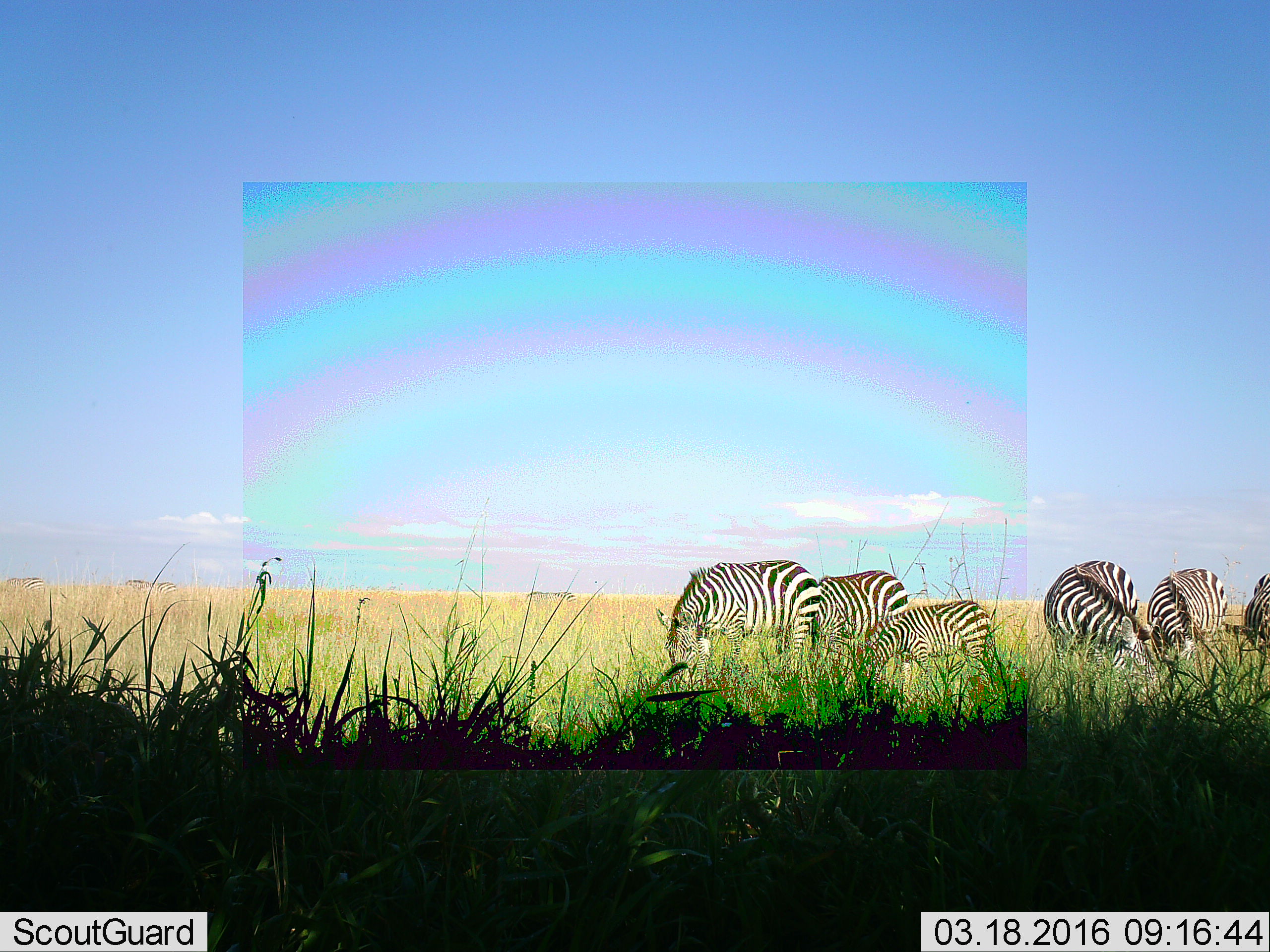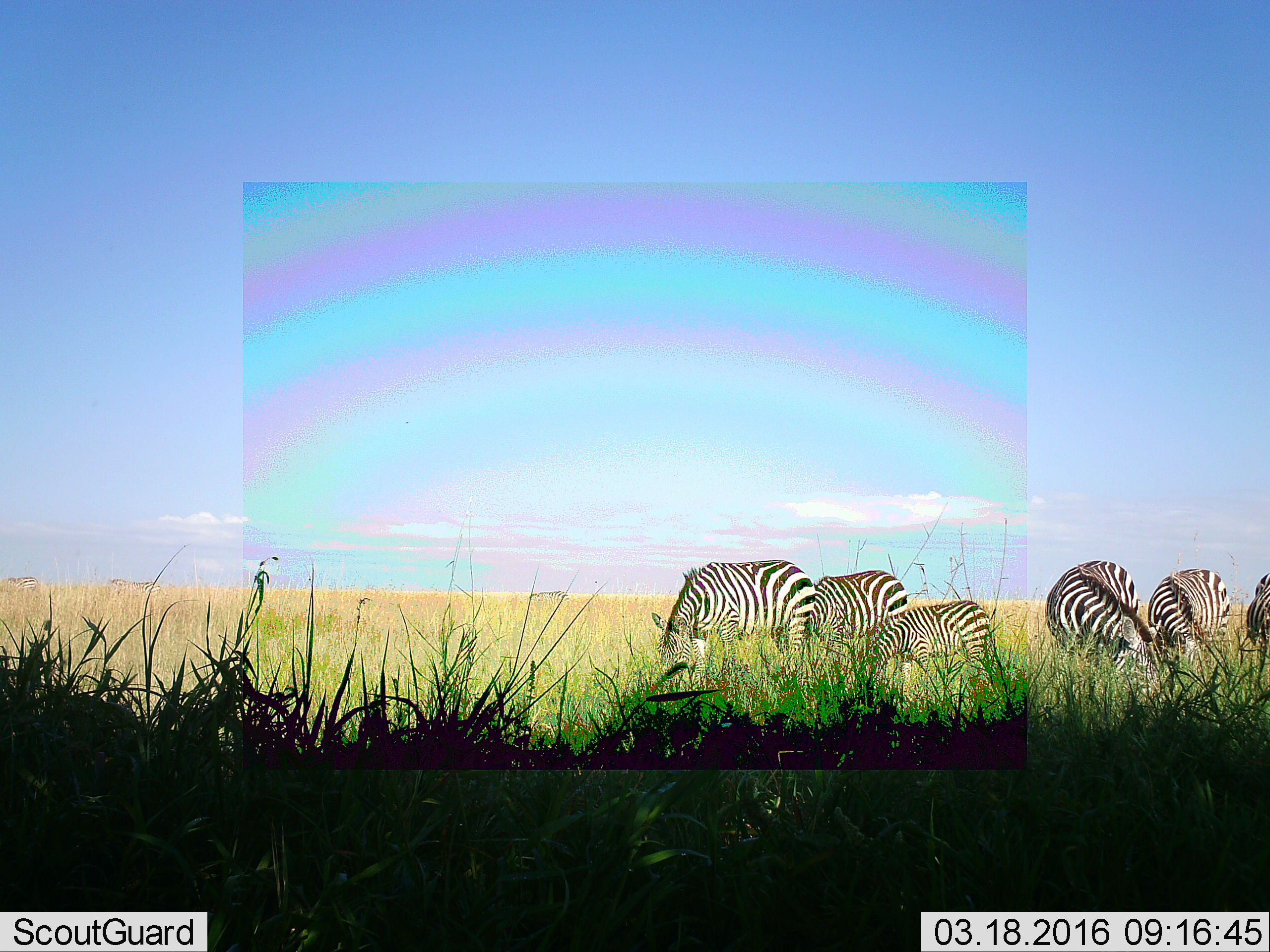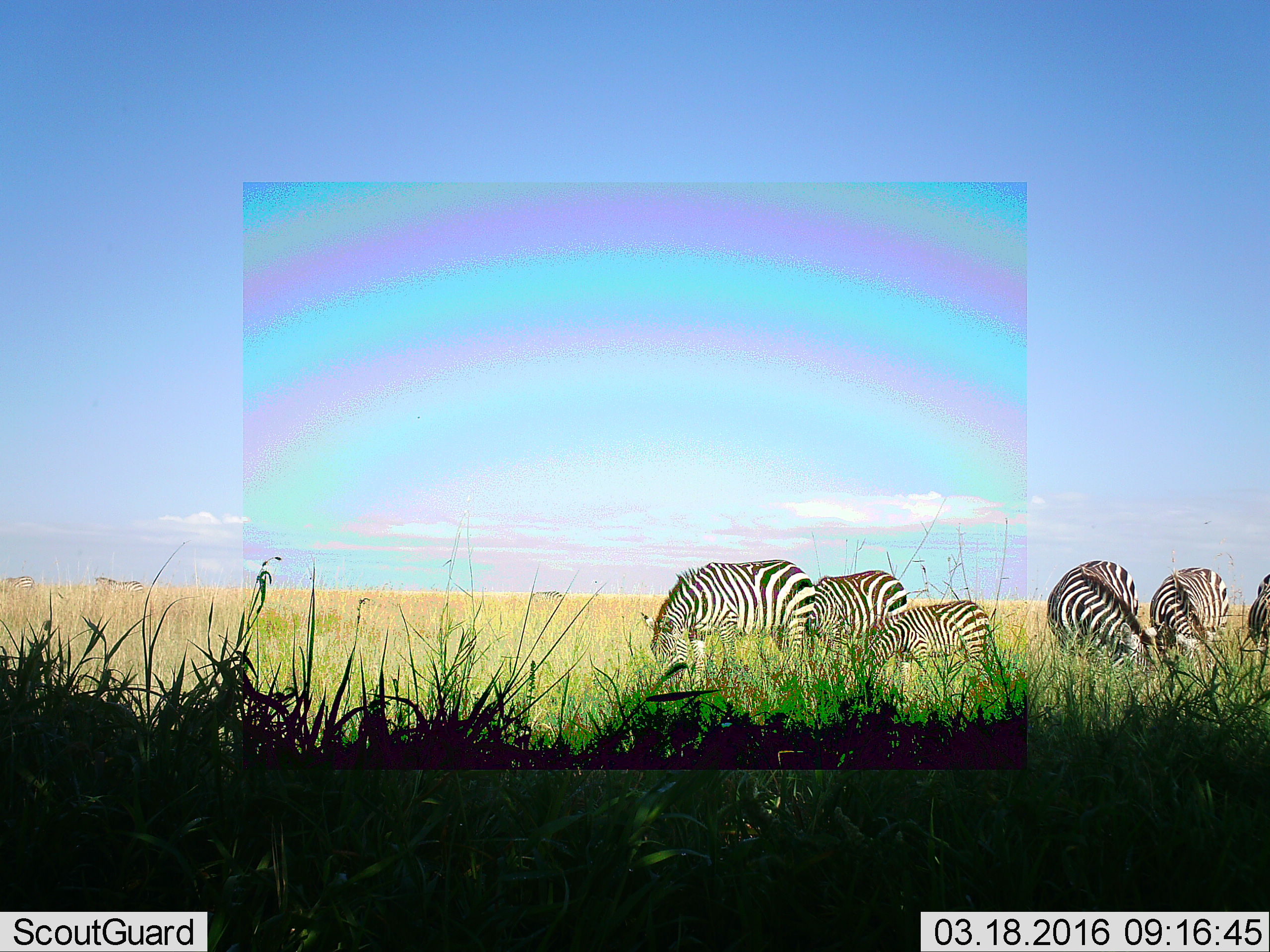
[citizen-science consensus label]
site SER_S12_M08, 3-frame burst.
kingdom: Animalia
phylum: Chordata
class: Mammalia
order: Perissodactyla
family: Equidae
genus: Equus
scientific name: Equus quagga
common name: plains zebra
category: zebraplains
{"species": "zebraplains (plains zebra) (Equus quagga)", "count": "9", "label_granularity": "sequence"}